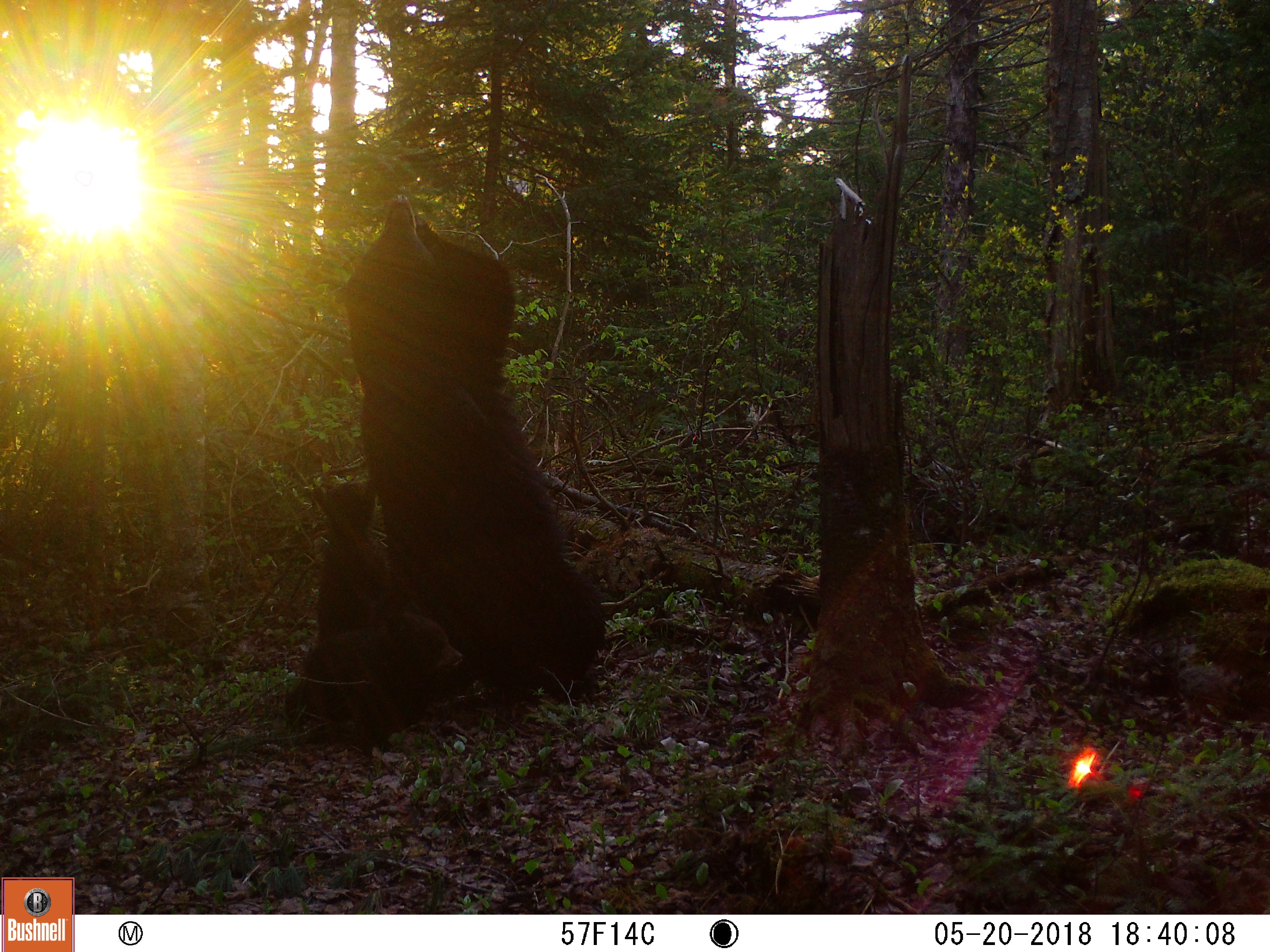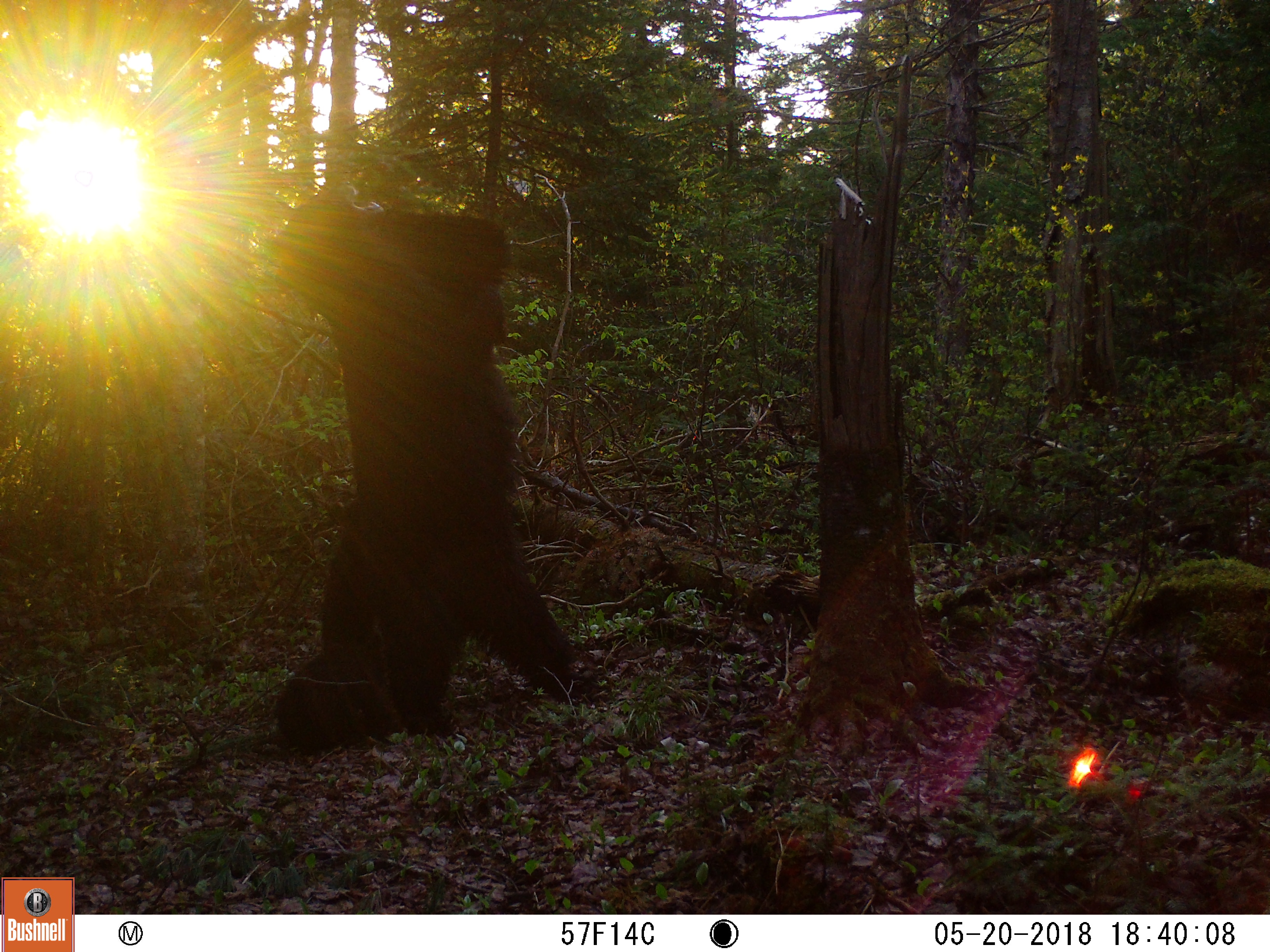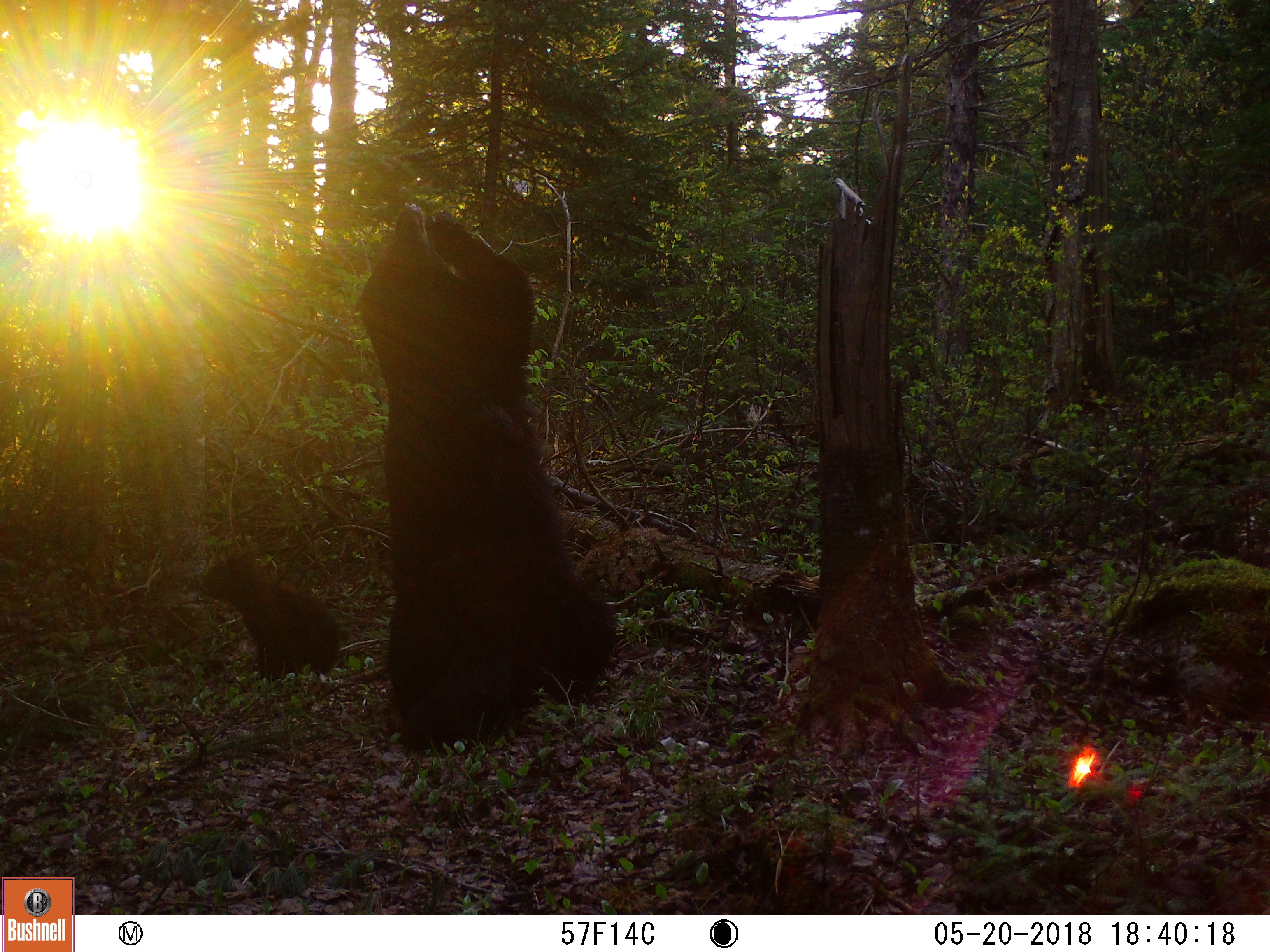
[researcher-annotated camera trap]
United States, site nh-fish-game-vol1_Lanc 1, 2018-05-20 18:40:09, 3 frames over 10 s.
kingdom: Animalia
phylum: Chordata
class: Mammalia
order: Carnivora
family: Ursidae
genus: Ursus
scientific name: Ursus americanus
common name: black bear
Black bear (Ursus americanus).